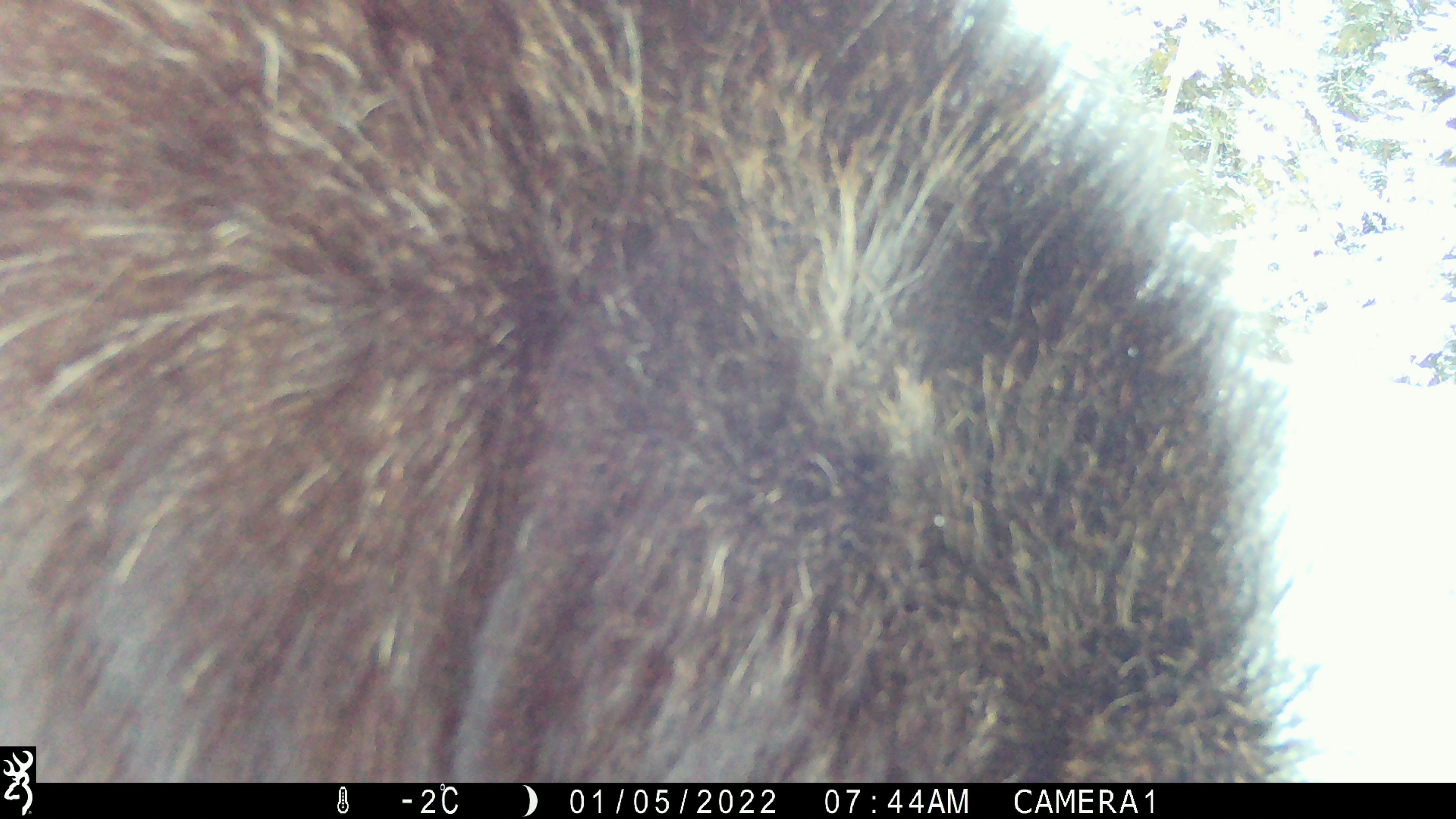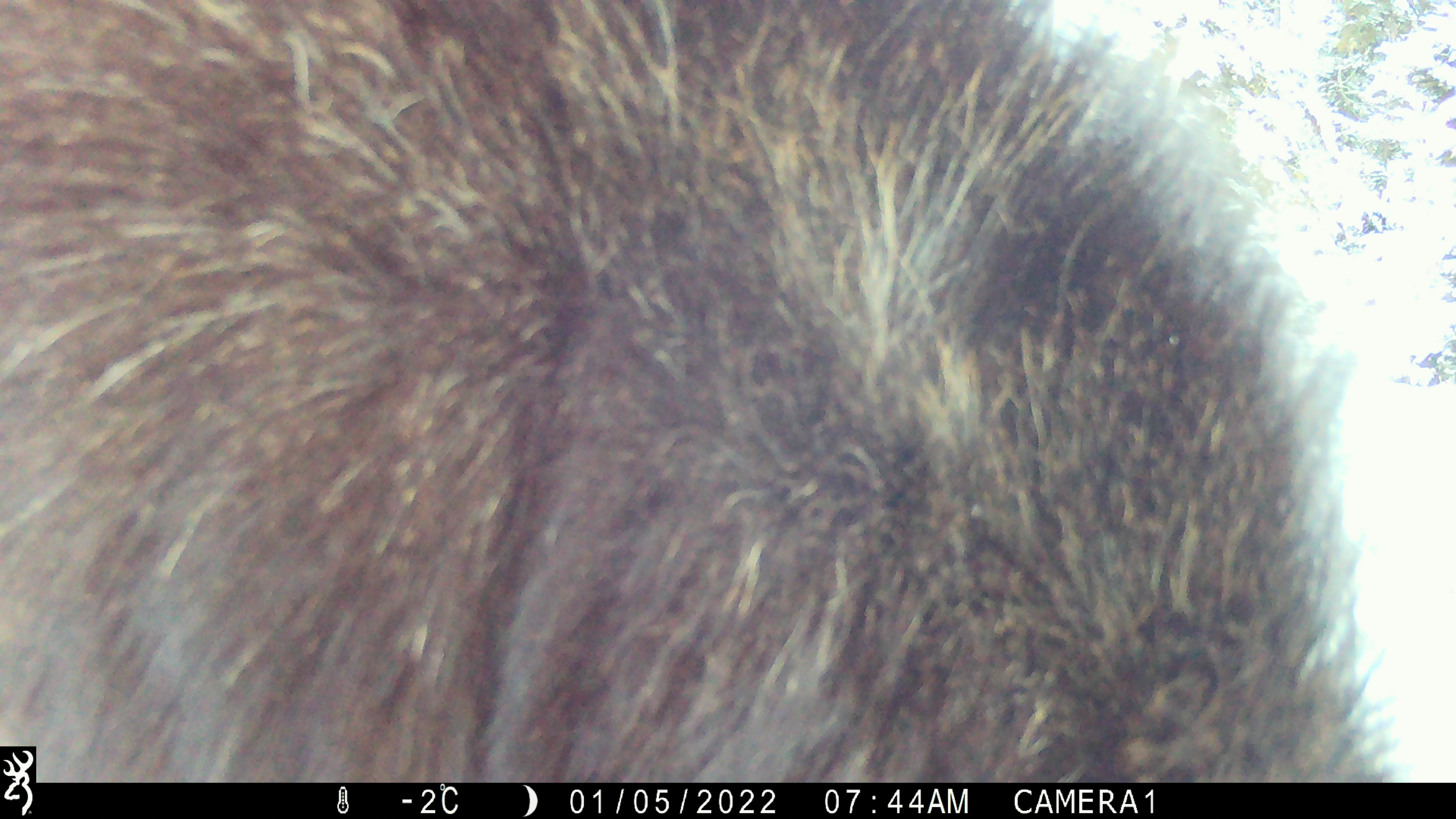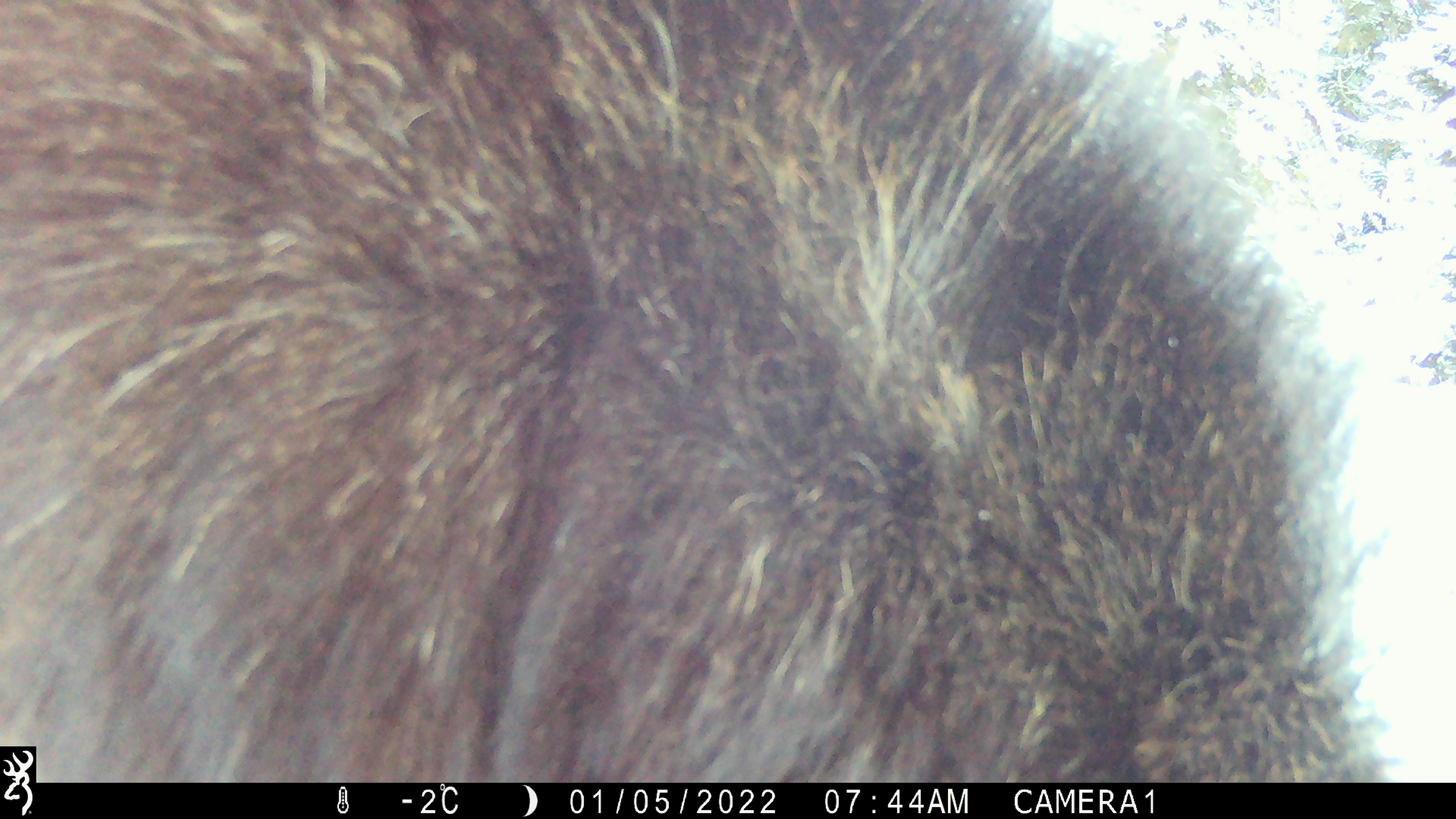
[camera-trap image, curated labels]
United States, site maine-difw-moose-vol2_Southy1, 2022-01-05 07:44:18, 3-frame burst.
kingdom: Animalia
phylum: Chordata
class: Mammalia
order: Artiodactyla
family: Cervidae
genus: Alces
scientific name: Alces alces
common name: moose